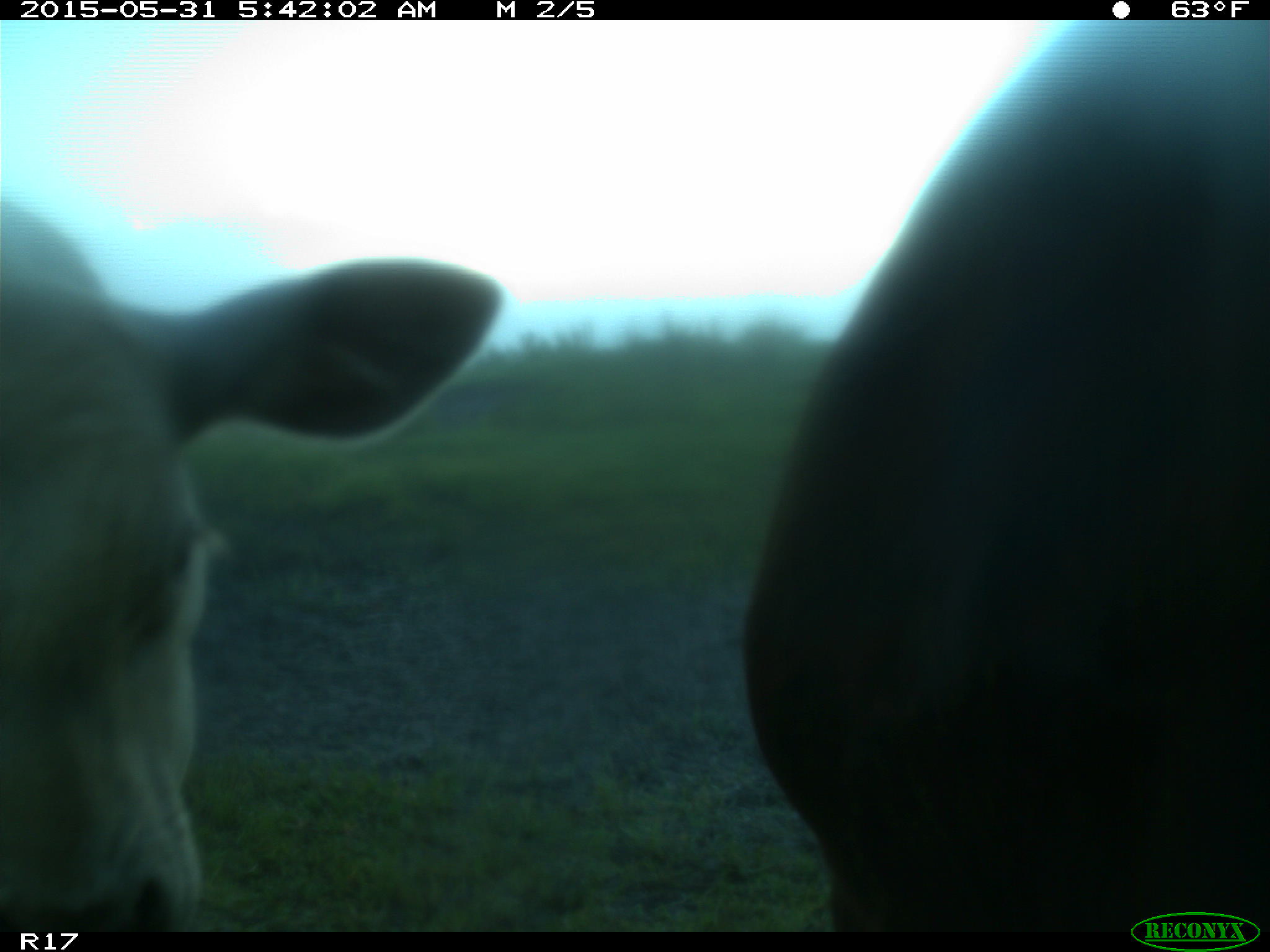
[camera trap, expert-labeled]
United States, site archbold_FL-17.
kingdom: Animalia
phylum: Chordata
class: Mammalia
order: Artiodactyla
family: Bovidae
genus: Bos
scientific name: Bos taurus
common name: domestic cow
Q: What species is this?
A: Bos taurus (domestic cow).